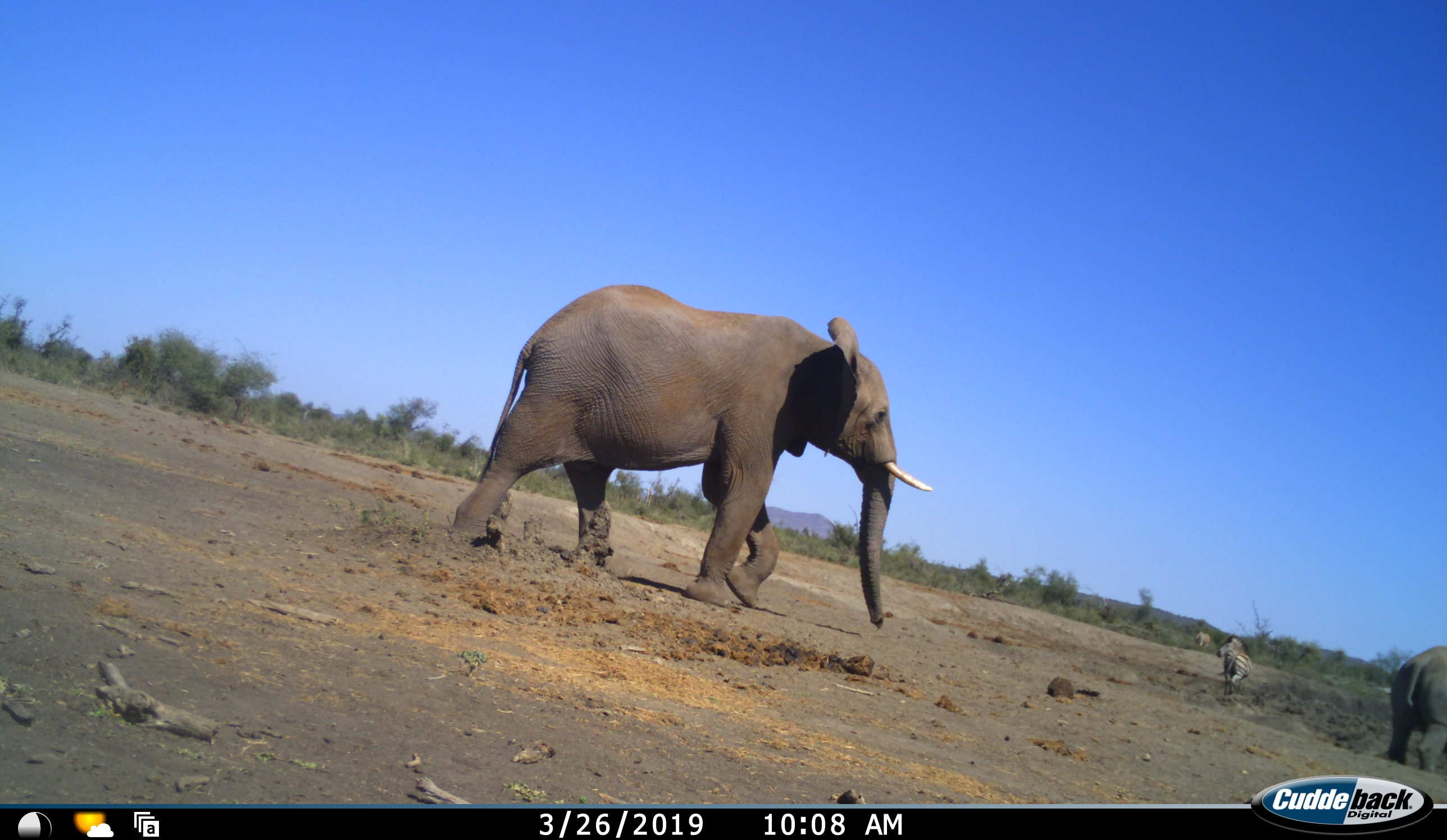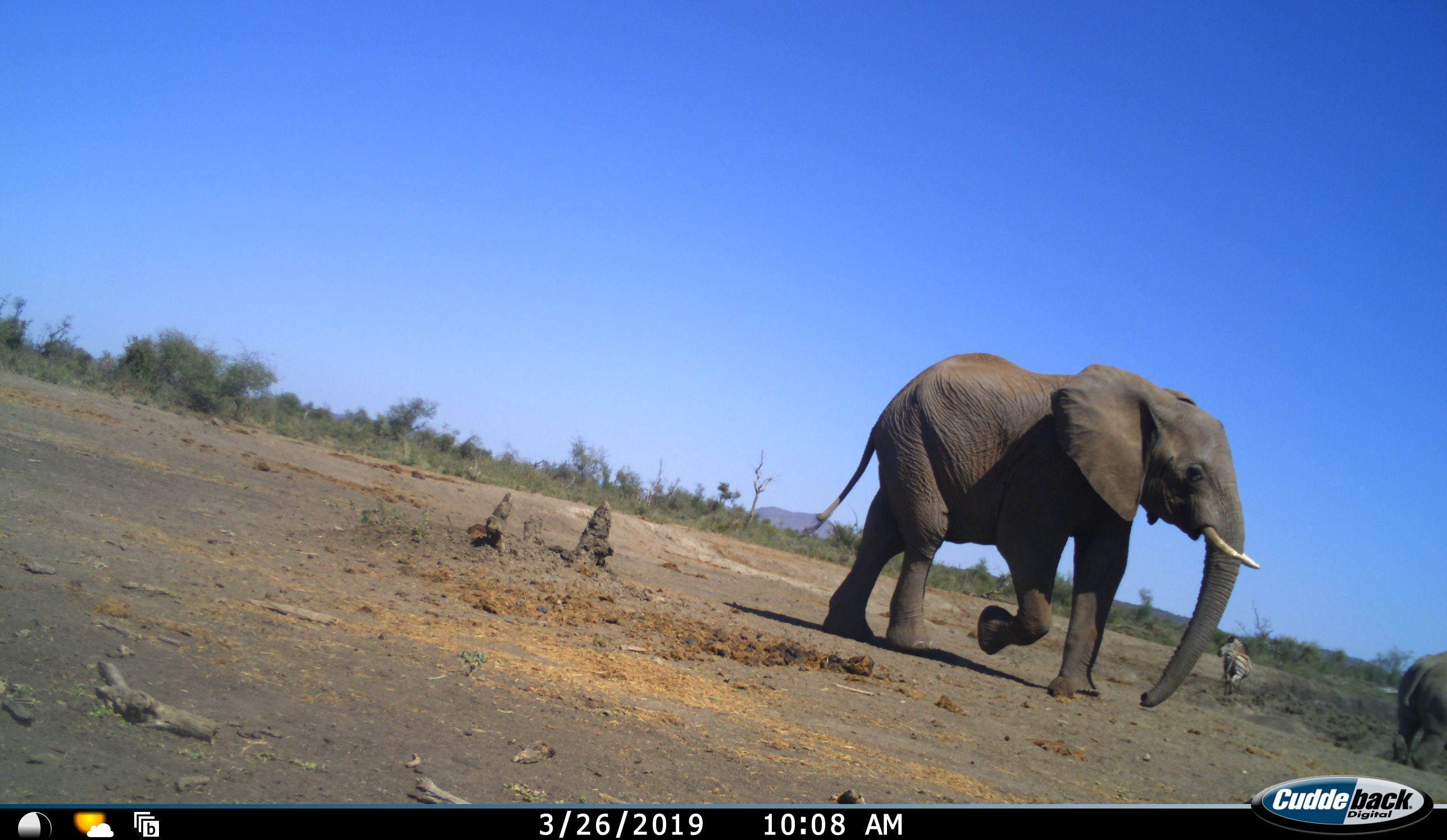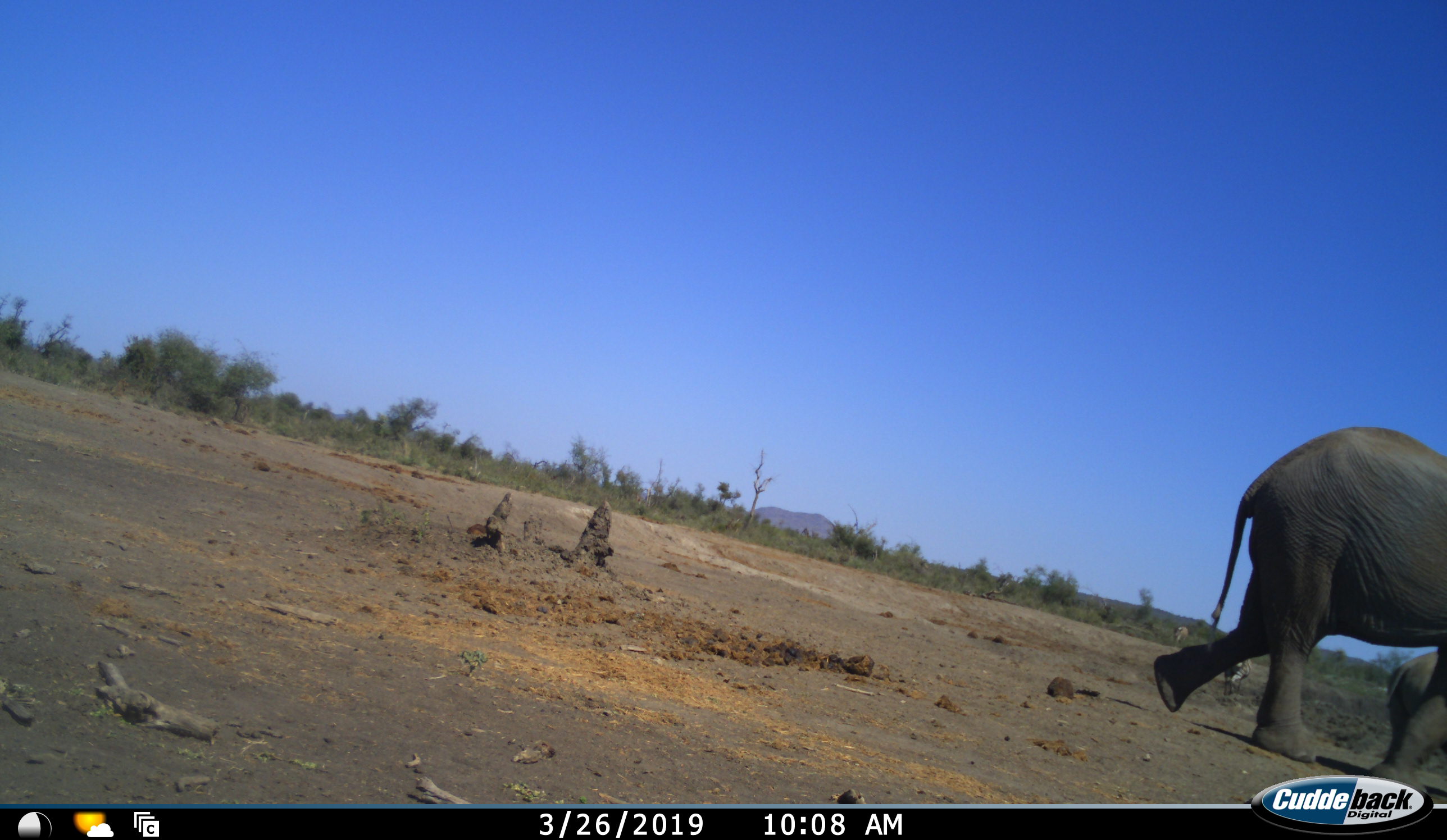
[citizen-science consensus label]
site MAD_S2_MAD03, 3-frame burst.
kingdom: Animalia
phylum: Chordata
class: Mammalia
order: Proboscidea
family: Elephantidae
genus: Loxodonta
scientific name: Loxodonta africana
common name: african bush elephant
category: elephant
Elephant (african bush elephant) (Loxodonta africana), count 2. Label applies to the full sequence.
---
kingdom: Animalia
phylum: Chordata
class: Mammalia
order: Perissodactyla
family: Equidae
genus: Equus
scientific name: Equus quagga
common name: plains zebra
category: zebraplains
Zebraplains (plains zebra) (Equus quagga), count 2. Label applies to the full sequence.